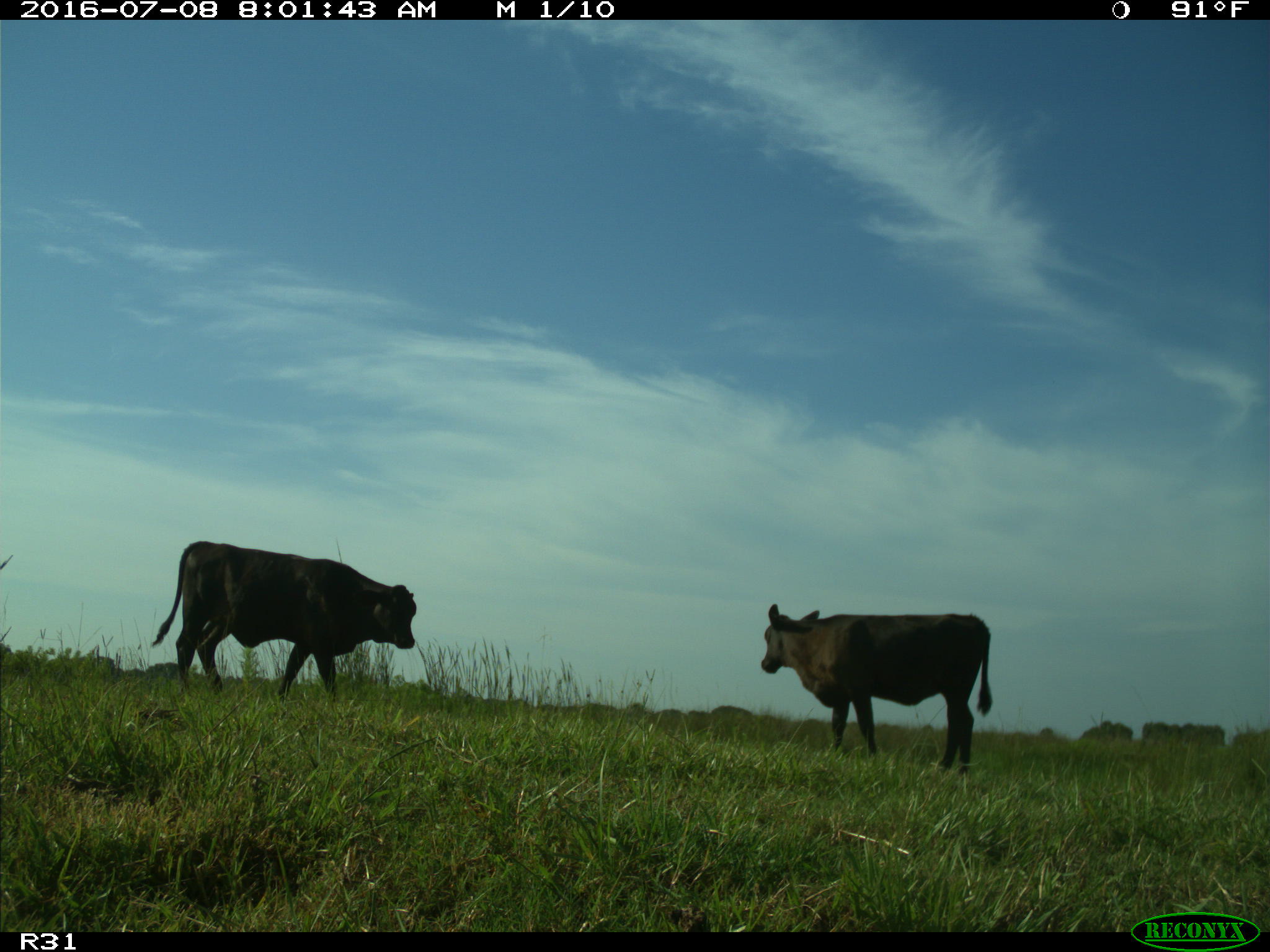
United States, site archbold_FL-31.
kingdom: Animalia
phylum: Chordata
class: Mammalia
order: Artiodactyla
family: Bovidae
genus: Bos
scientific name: Bos taurus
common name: domestic cow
Bos taurus (domestic cow).